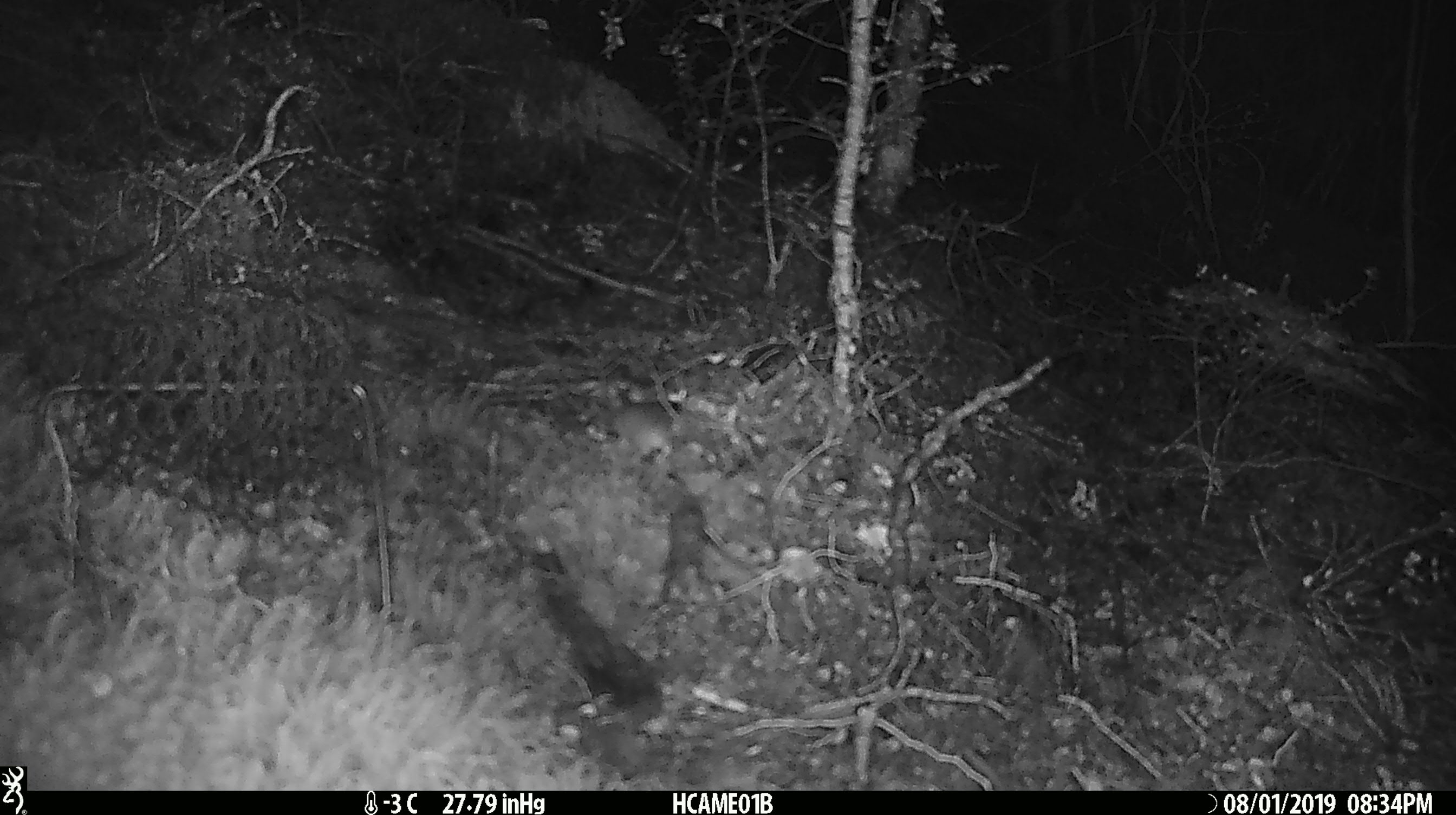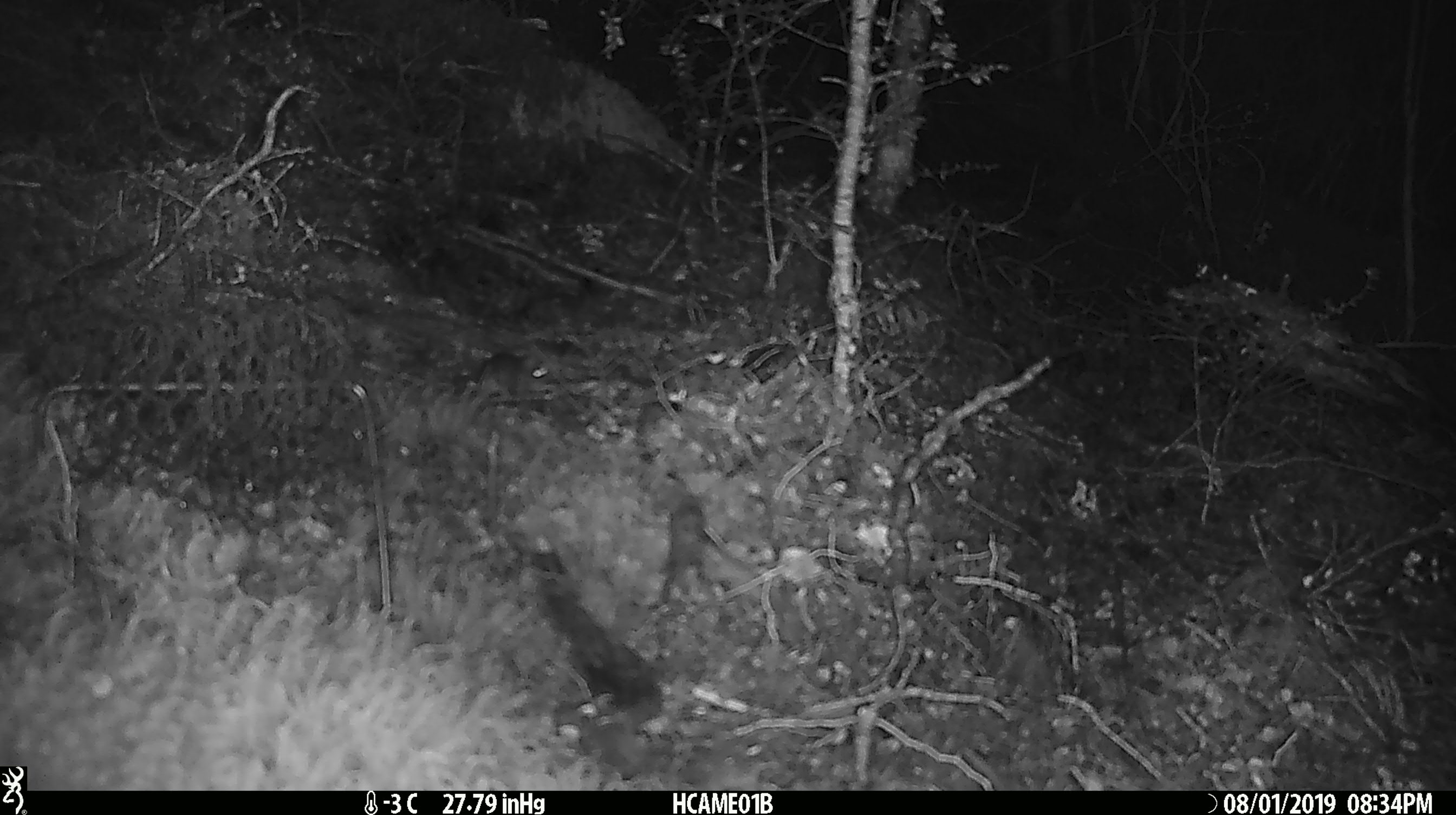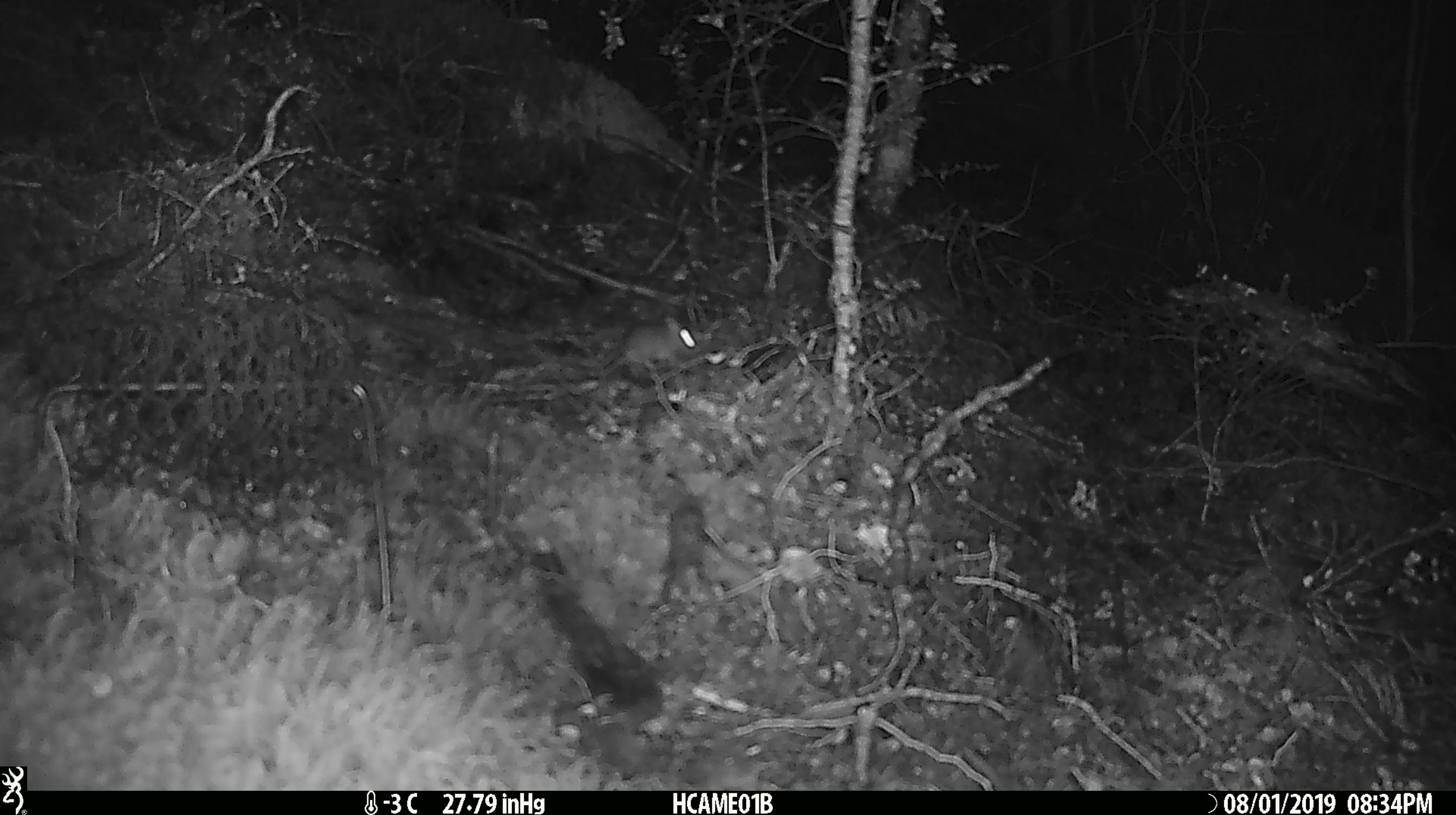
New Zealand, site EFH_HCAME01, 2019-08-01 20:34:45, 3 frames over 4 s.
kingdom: Animalia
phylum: Chordata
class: Mammalia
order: Rodentia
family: Muridae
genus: Mus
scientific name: Mus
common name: mouse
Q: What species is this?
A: Mouse (Mus).